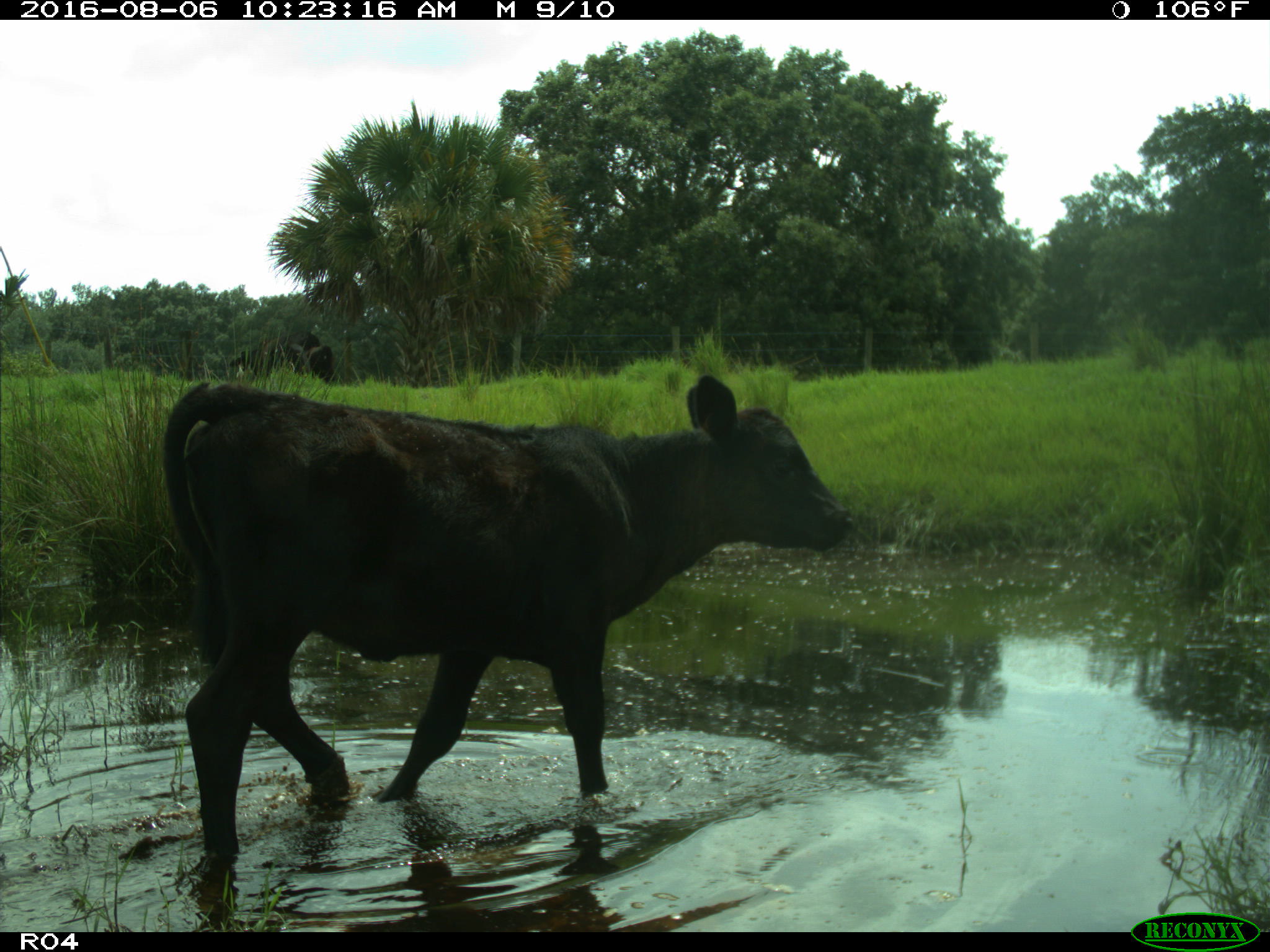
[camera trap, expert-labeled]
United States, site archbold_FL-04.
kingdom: Animalia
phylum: Chordata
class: Mammalia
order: Artiodactyla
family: Bovidae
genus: Bos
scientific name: Bos taurus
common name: domestic cow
Bos taurus (domestic cow).